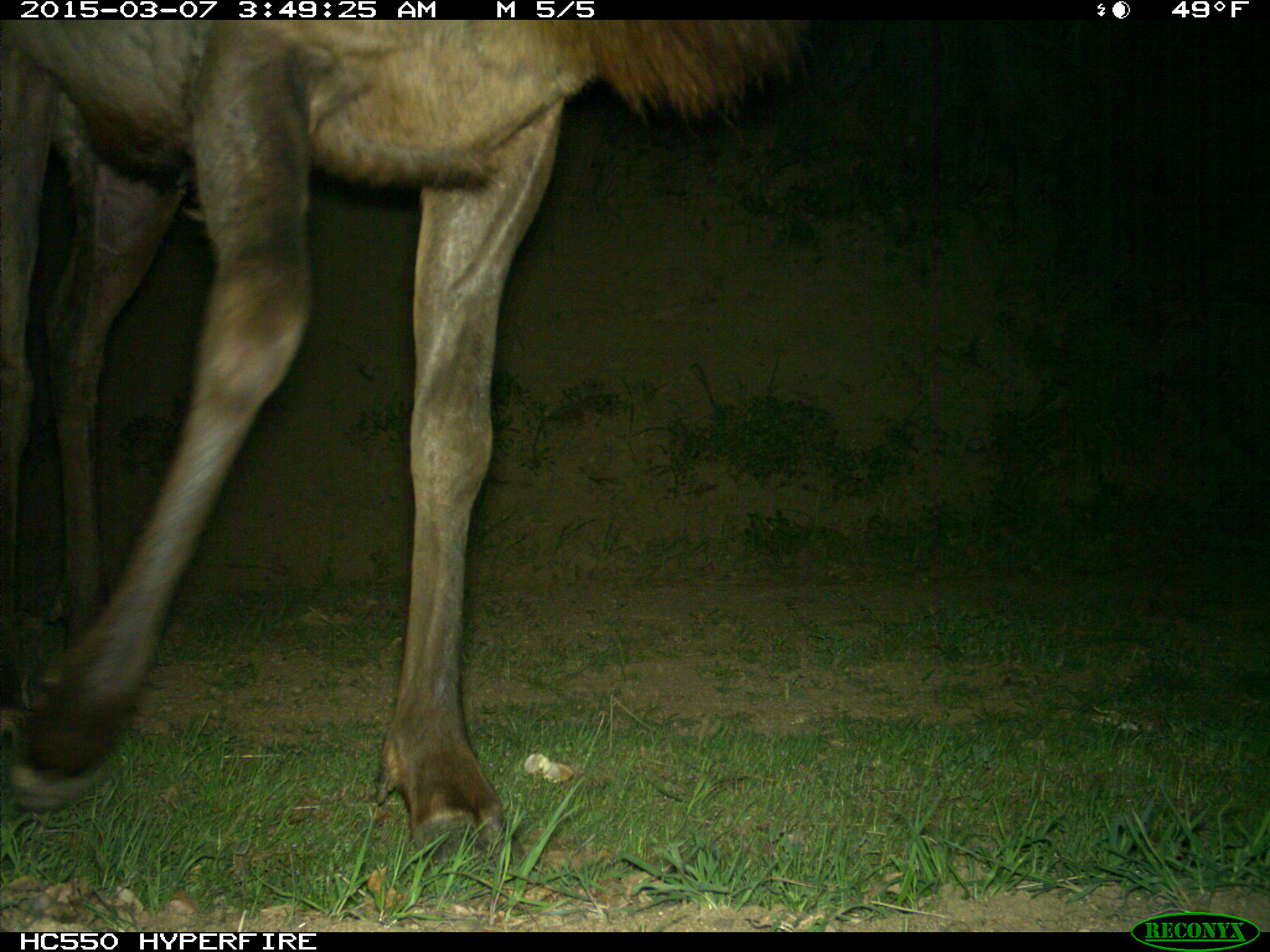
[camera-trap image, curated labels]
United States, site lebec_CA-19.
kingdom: Animalia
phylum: Chordata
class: Mammalia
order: Artiodactyla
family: Cervidae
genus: Cervus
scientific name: Cervus canadensis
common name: elk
Cervus canadensis (elk).